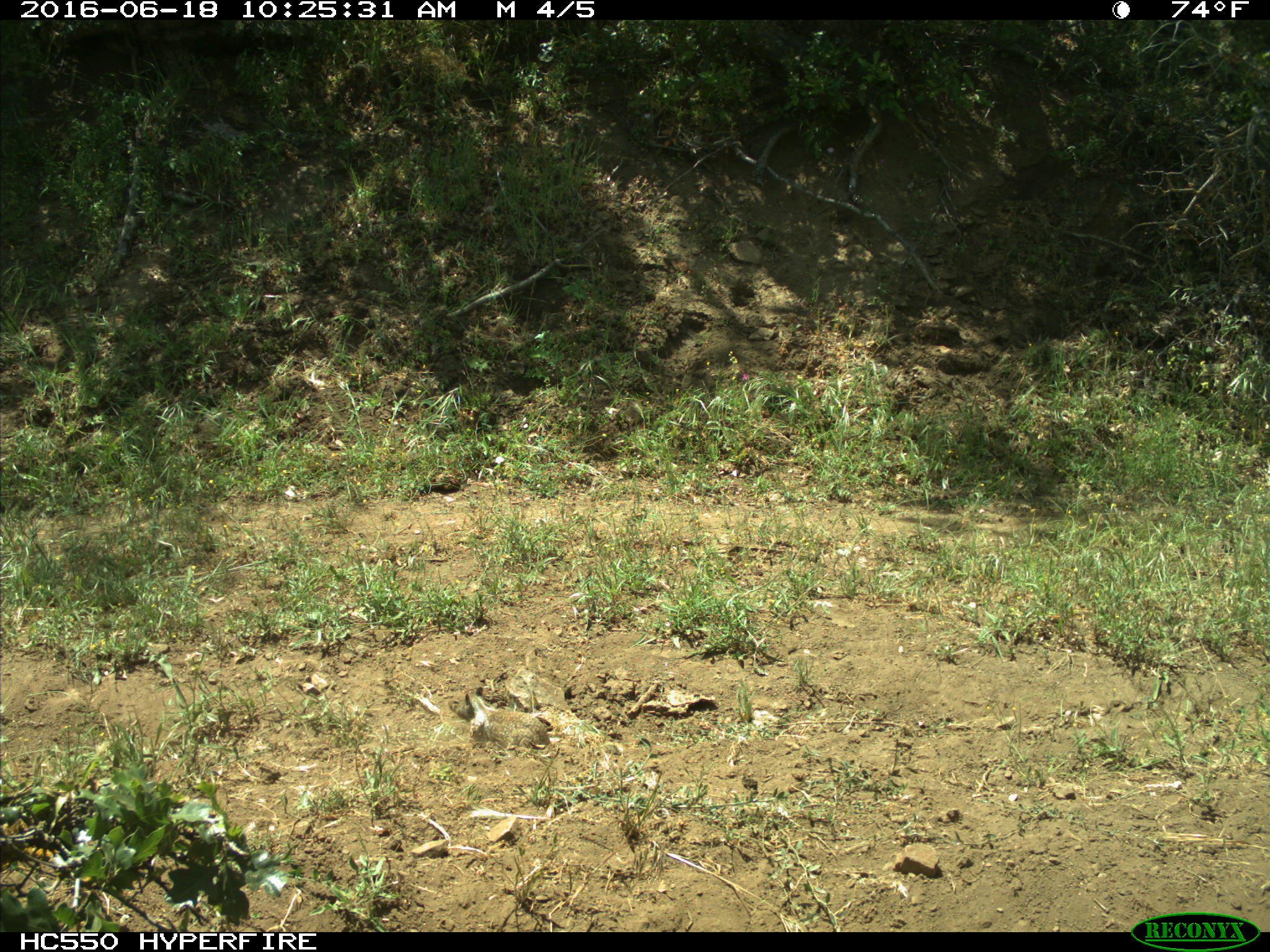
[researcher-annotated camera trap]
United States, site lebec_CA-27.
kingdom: Animalia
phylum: Chordata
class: Mammalia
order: Rodentia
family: Sciuridae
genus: Otospermophilus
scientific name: Otospermophilus beecheyi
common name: california ground squirrel